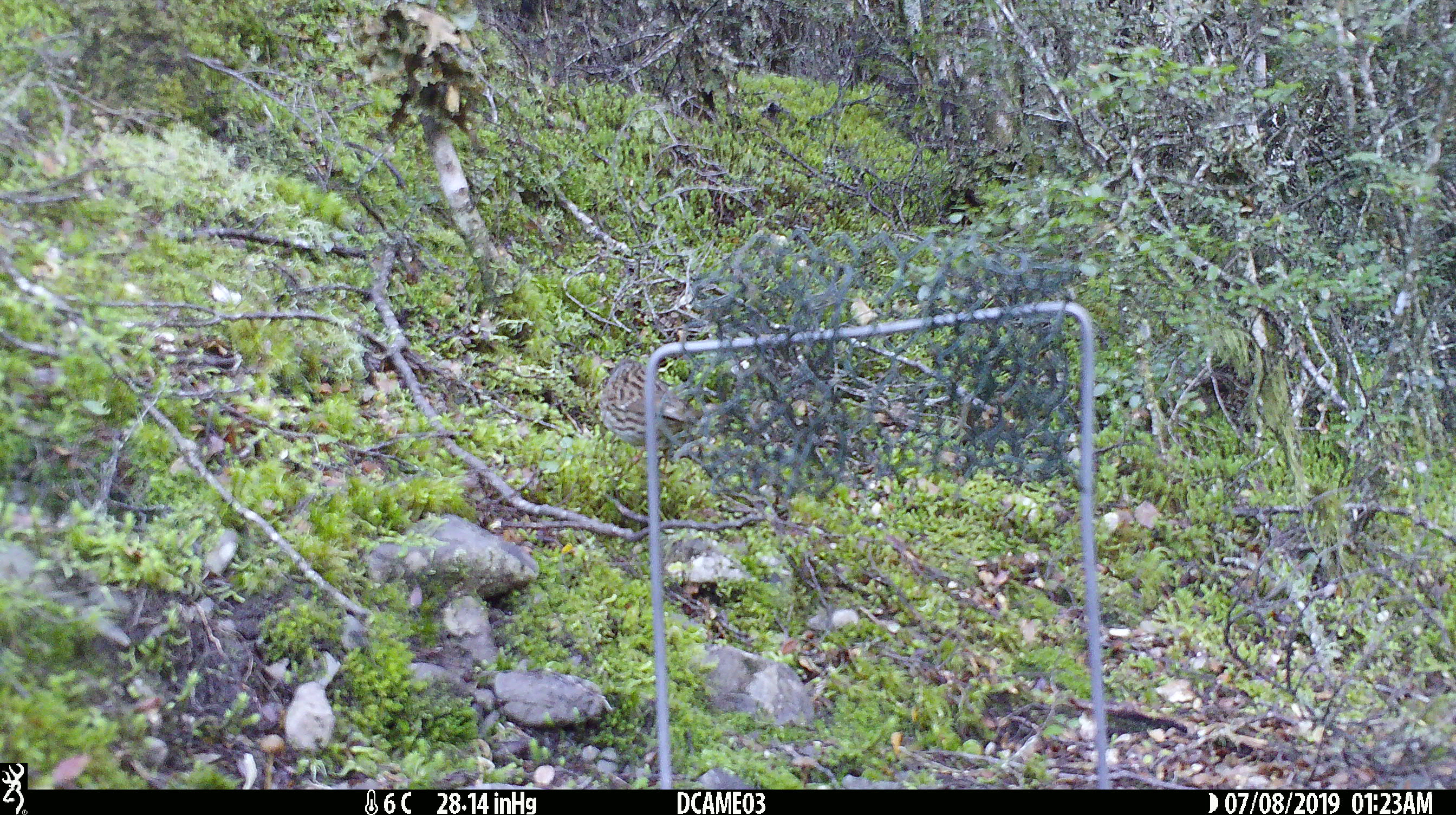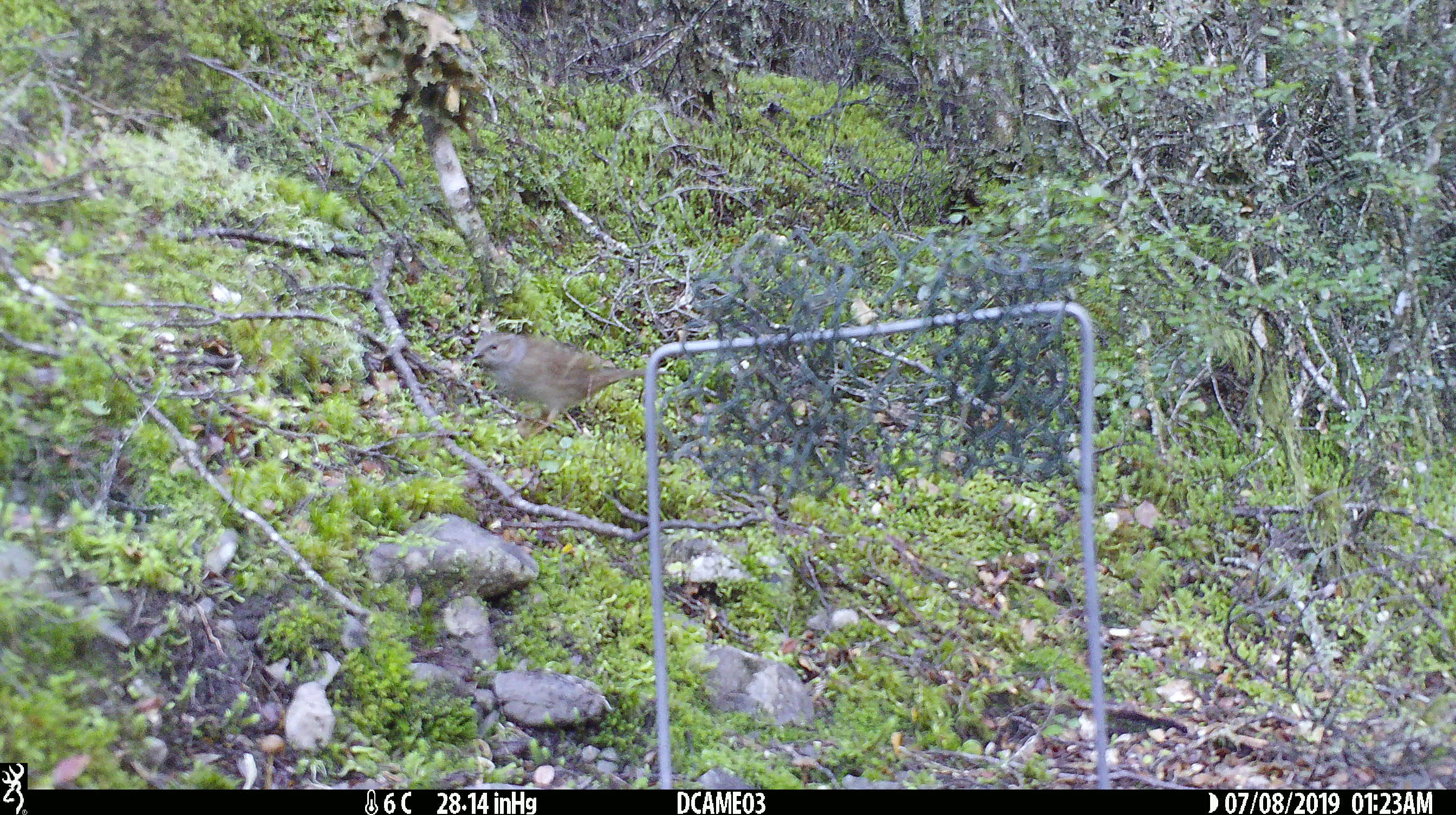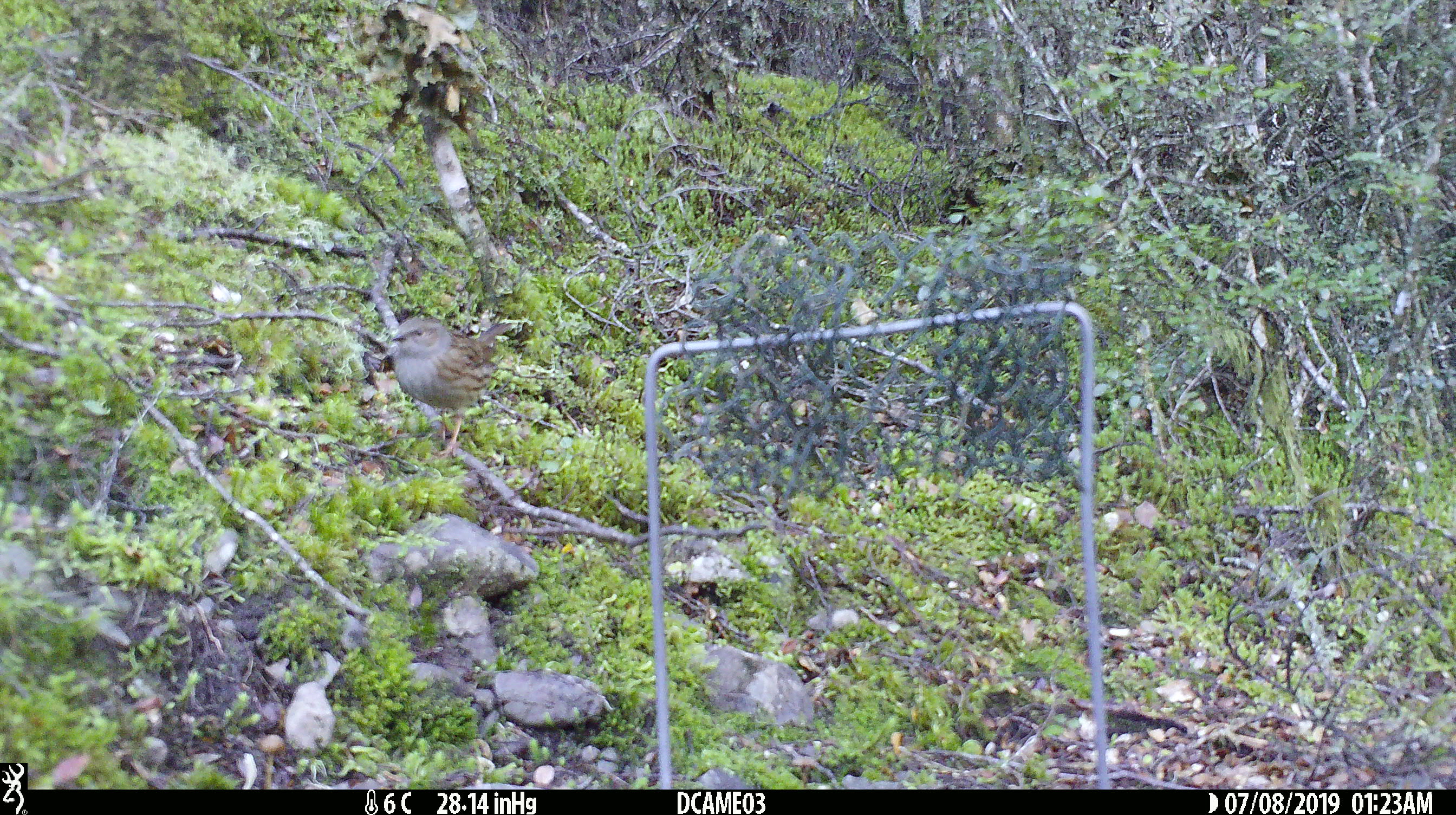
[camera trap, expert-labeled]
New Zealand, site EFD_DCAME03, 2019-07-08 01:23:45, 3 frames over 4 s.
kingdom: Animalia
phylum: Chordata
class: Aves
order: Passeriformes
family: Prunellidae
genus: Prunella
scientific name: Prunella modularis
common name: dunnock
Dunnock (Prunella modularis).